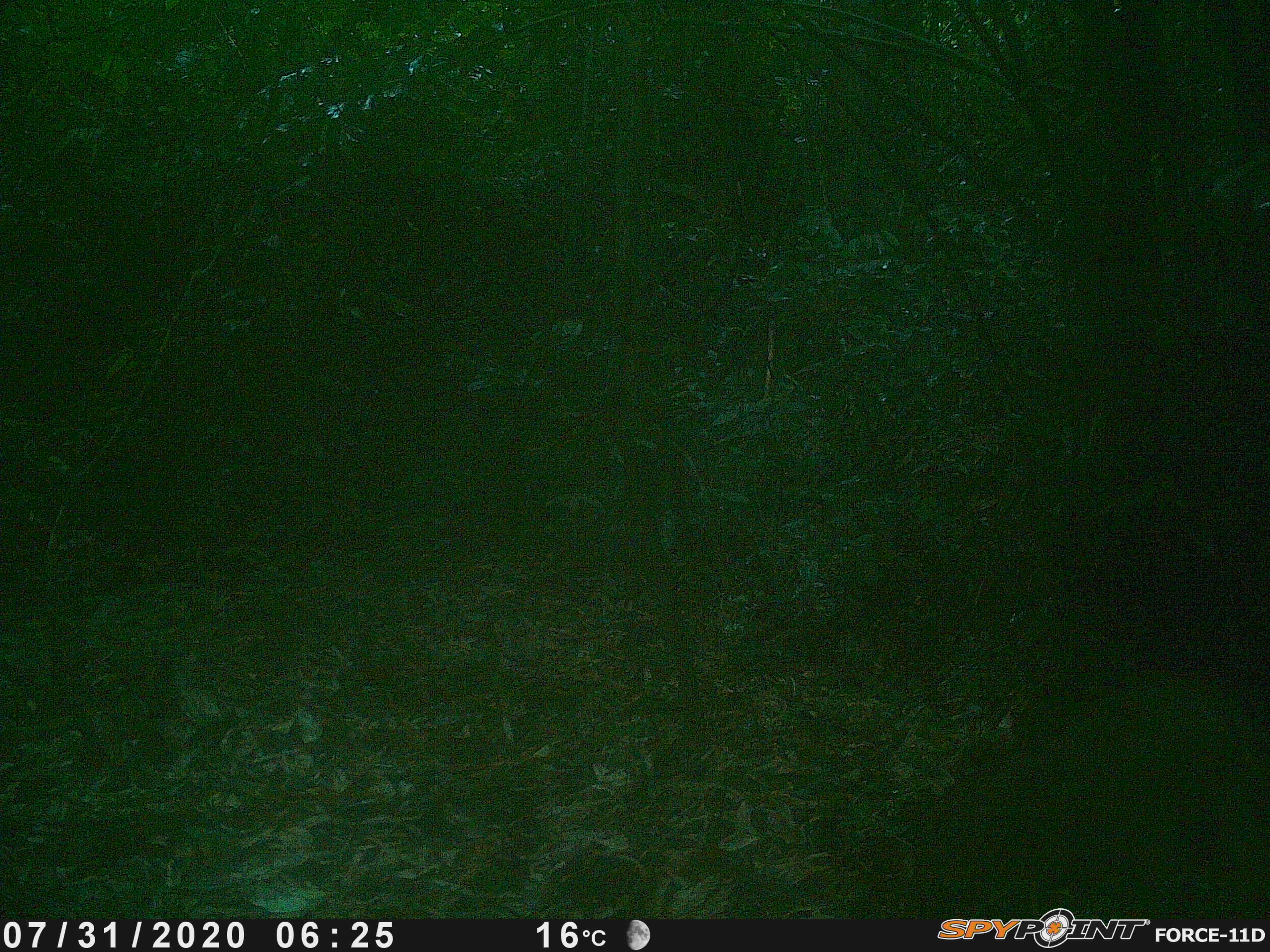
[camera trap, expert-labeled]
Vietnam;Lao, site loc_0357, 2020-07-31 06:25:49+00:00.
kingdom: Animalia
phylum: Chordata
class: Mammalia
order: Artiodactyla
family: Suidae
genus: Sus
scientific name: Sus scrofa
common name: eurasian wild pig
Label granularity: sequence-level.